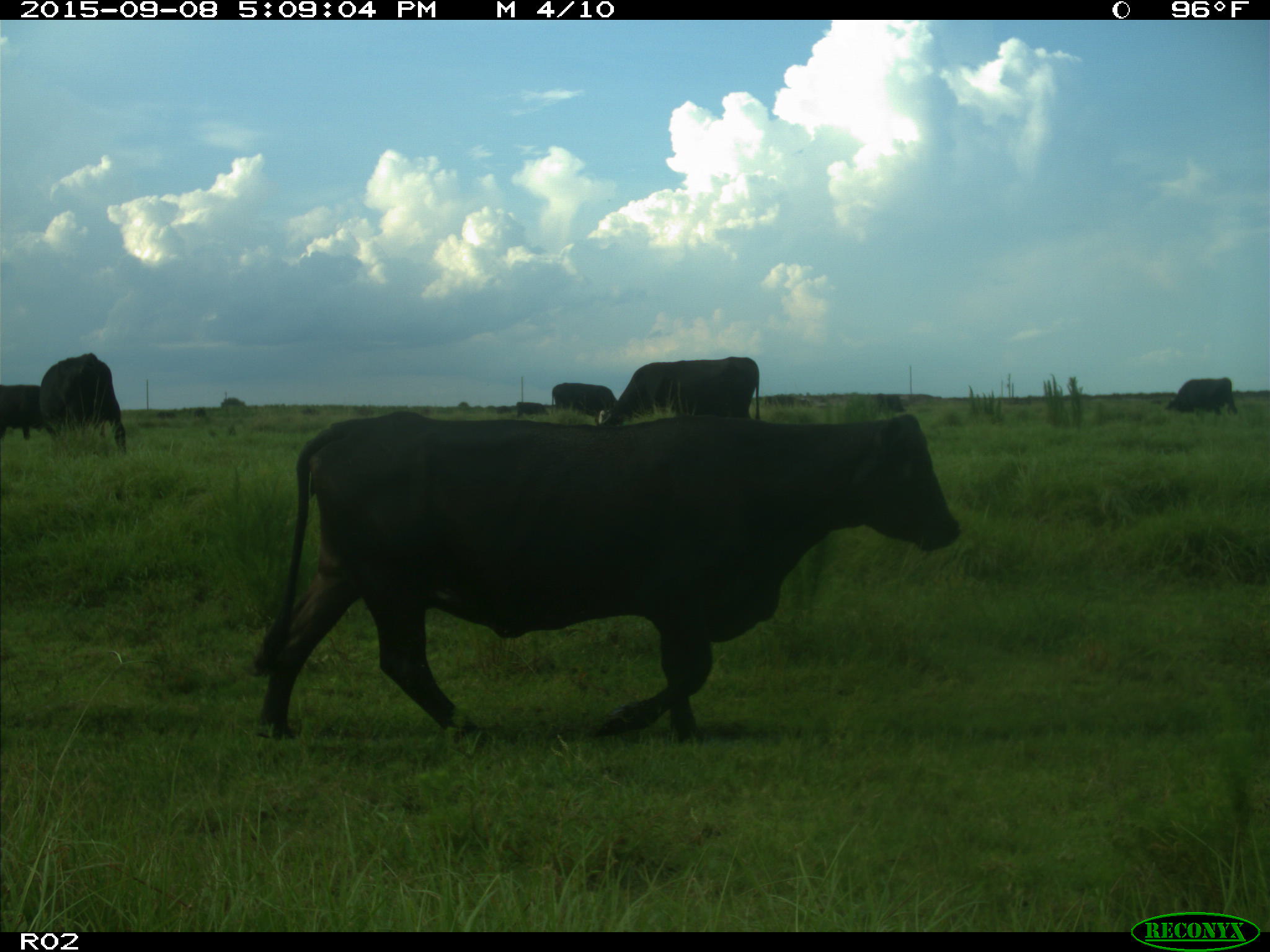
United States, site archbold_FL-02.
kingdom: Animalia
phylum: Chordata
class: Mammalia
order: Artiodactyla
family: Bovidae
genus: Bos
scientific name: Bos taurus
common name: domestic cow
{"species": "Bos taurus (domestic cow)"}